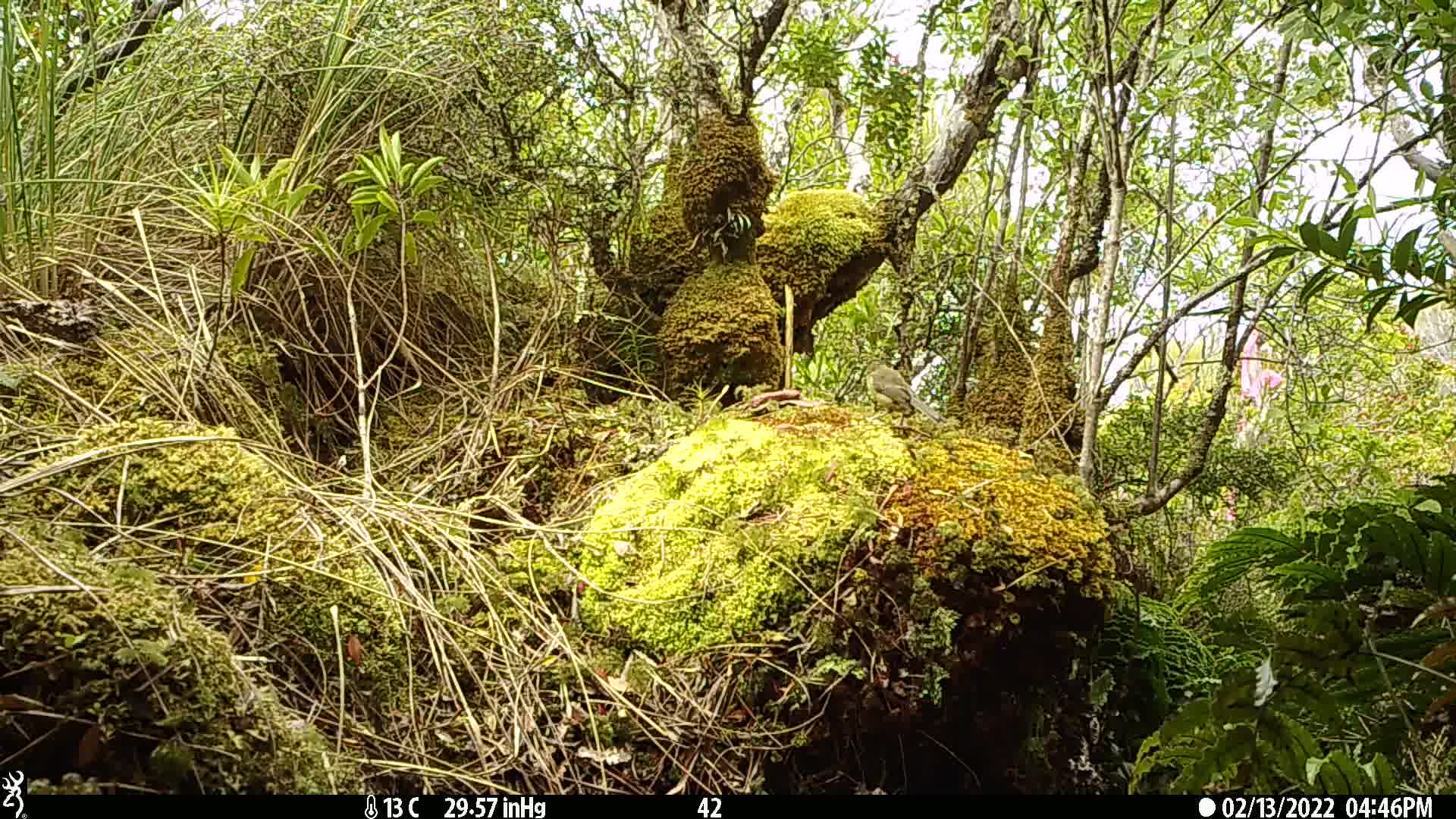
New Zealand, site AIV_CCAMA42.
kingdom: Animalia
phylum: Chordata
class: Aves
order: Passeriformes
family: Meliphagidae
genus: Anthornis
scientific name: Anthornis melanura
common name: new zealand bellbird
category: bellbird